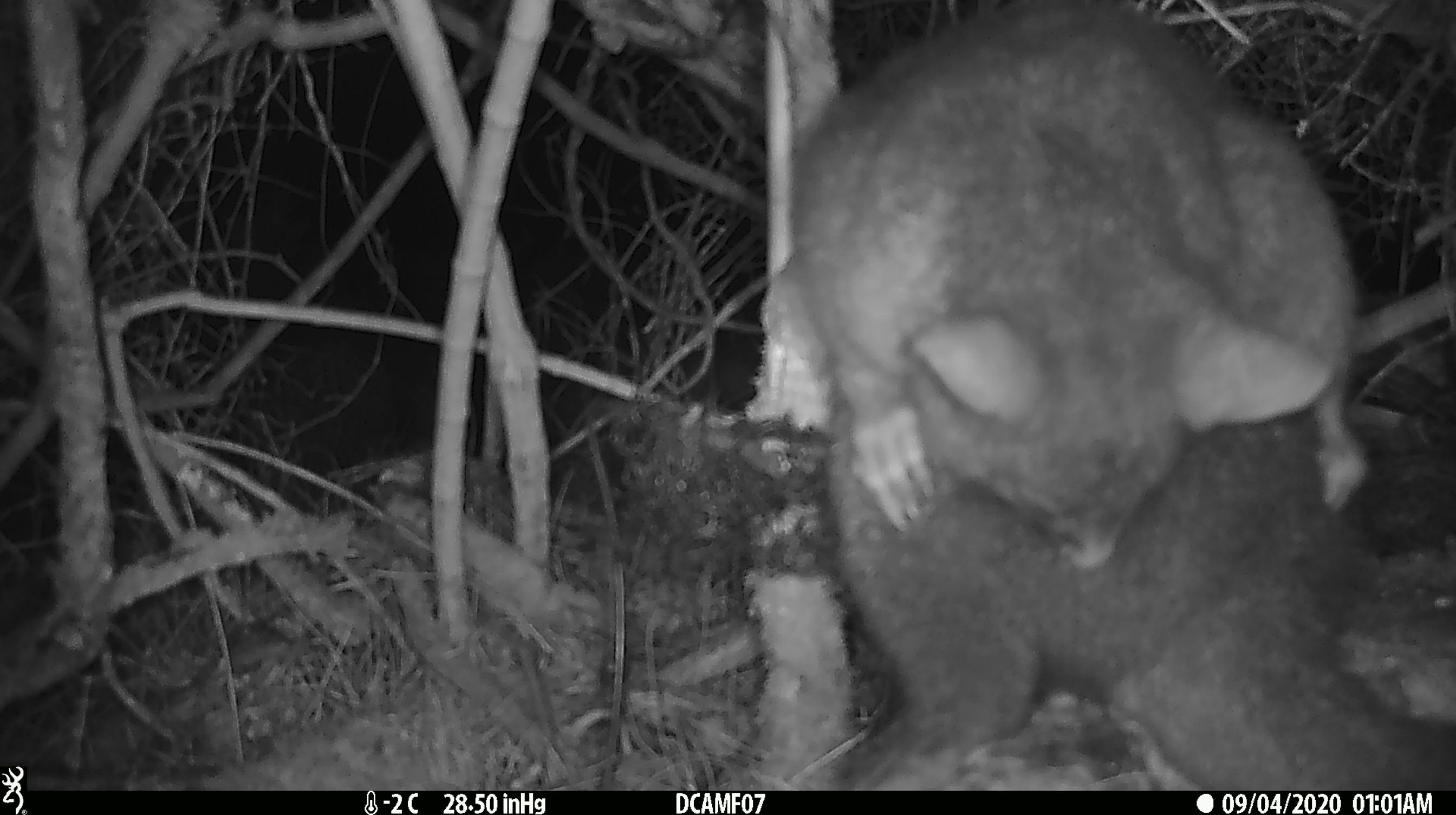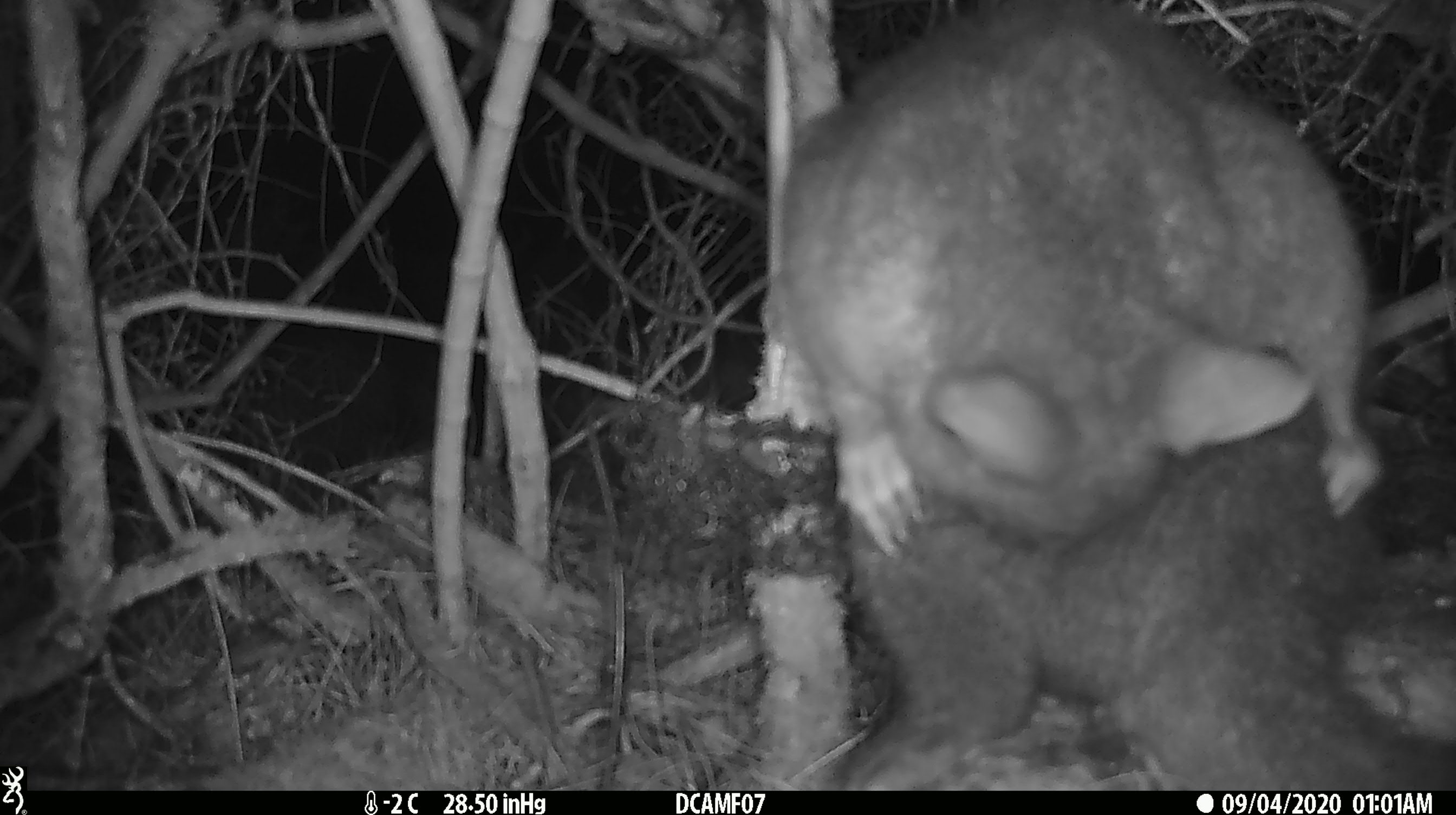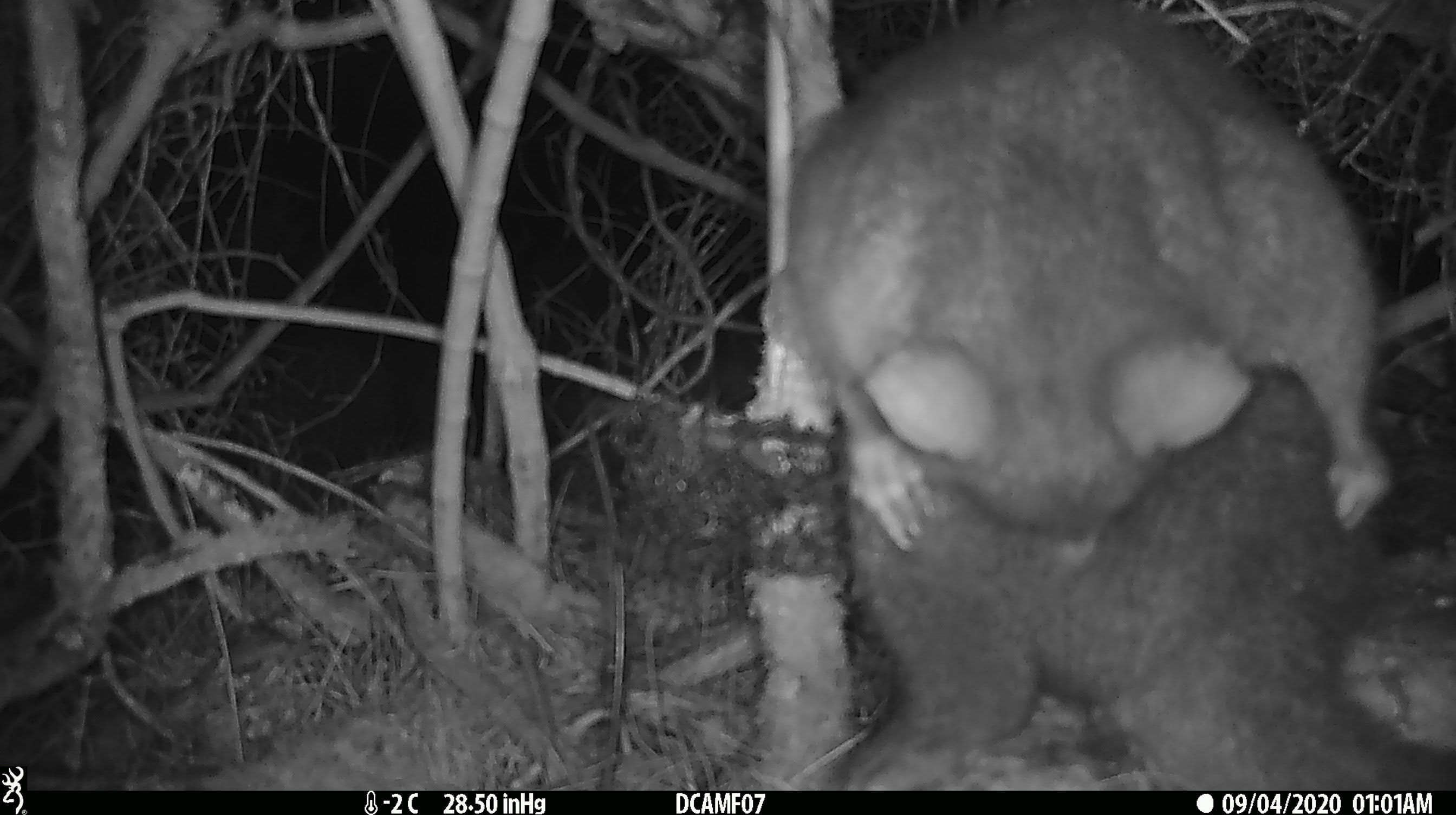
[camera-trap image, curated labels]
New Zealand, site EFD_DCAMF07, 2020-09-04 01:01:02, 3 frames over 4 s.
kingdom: Animalia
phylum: Chordata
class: Mammalia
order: Diprotodontia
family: Phalangeridae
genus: Trichosurus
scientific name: Trichosurus vulpecula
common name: common brushtail possum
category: possum